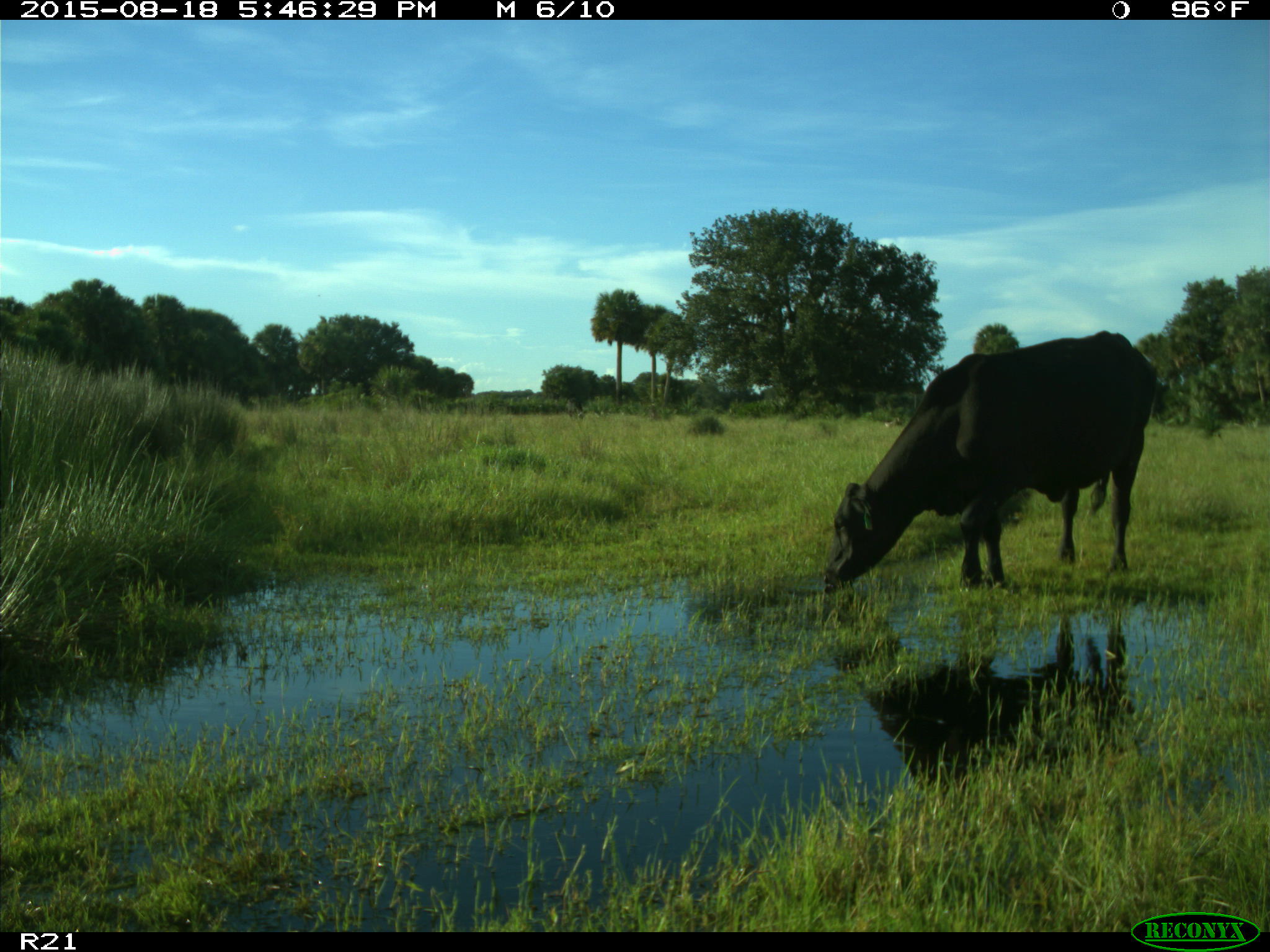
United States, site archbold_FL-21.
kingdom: Animalia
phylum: Chordata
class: Mammalia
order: Artiodactyla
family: Bovidae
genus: Bos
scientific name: Bos taurus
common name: domestic cow